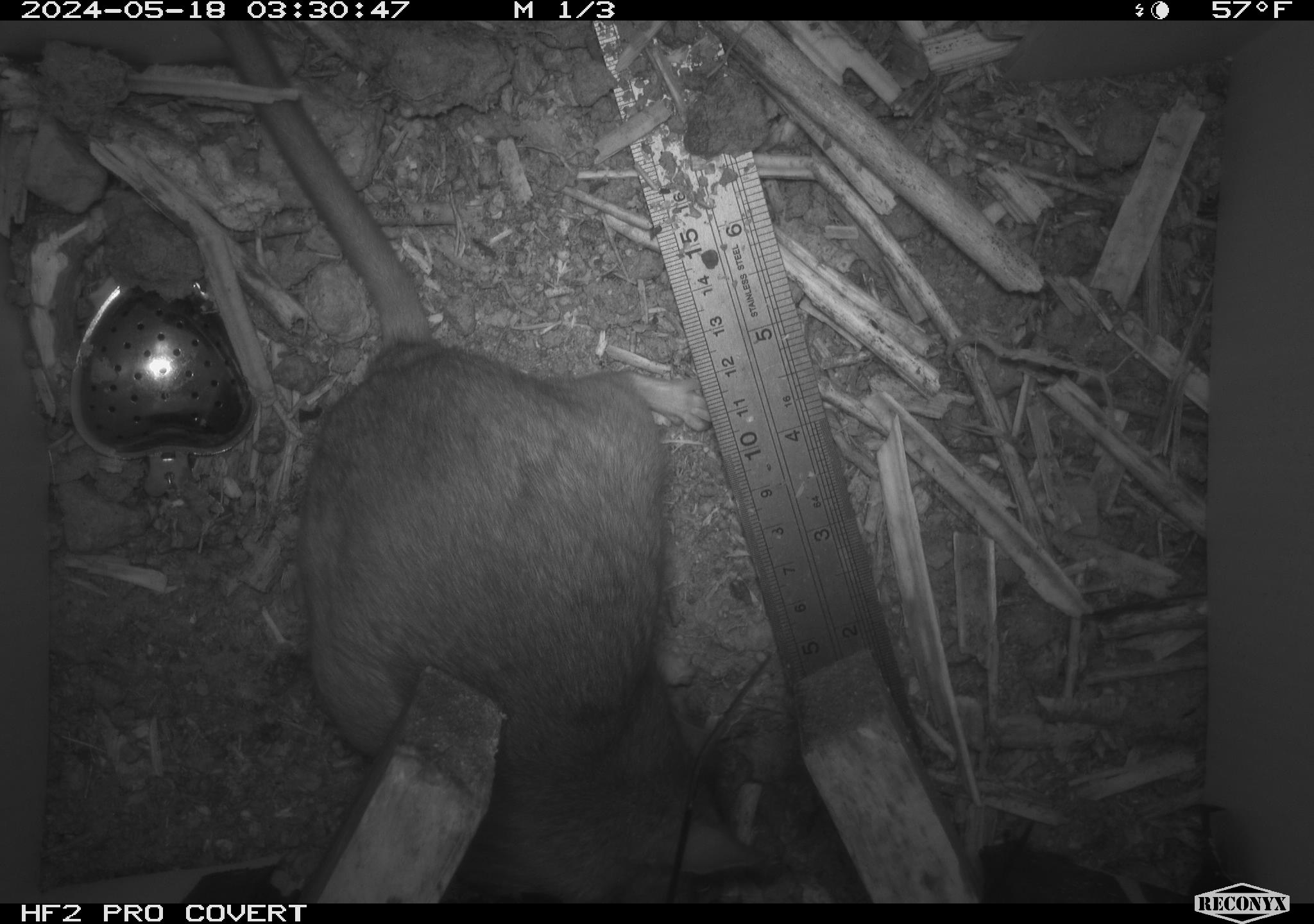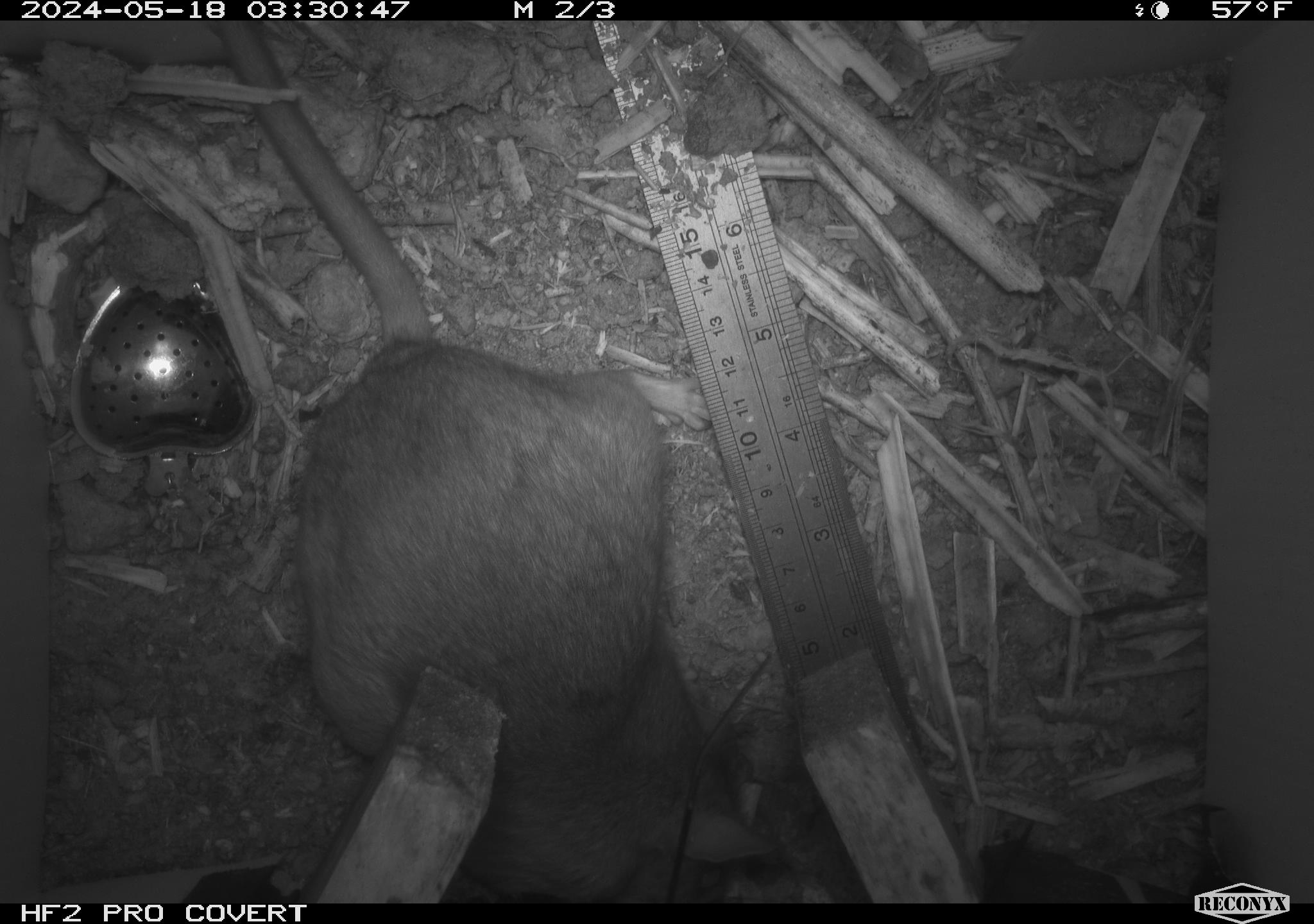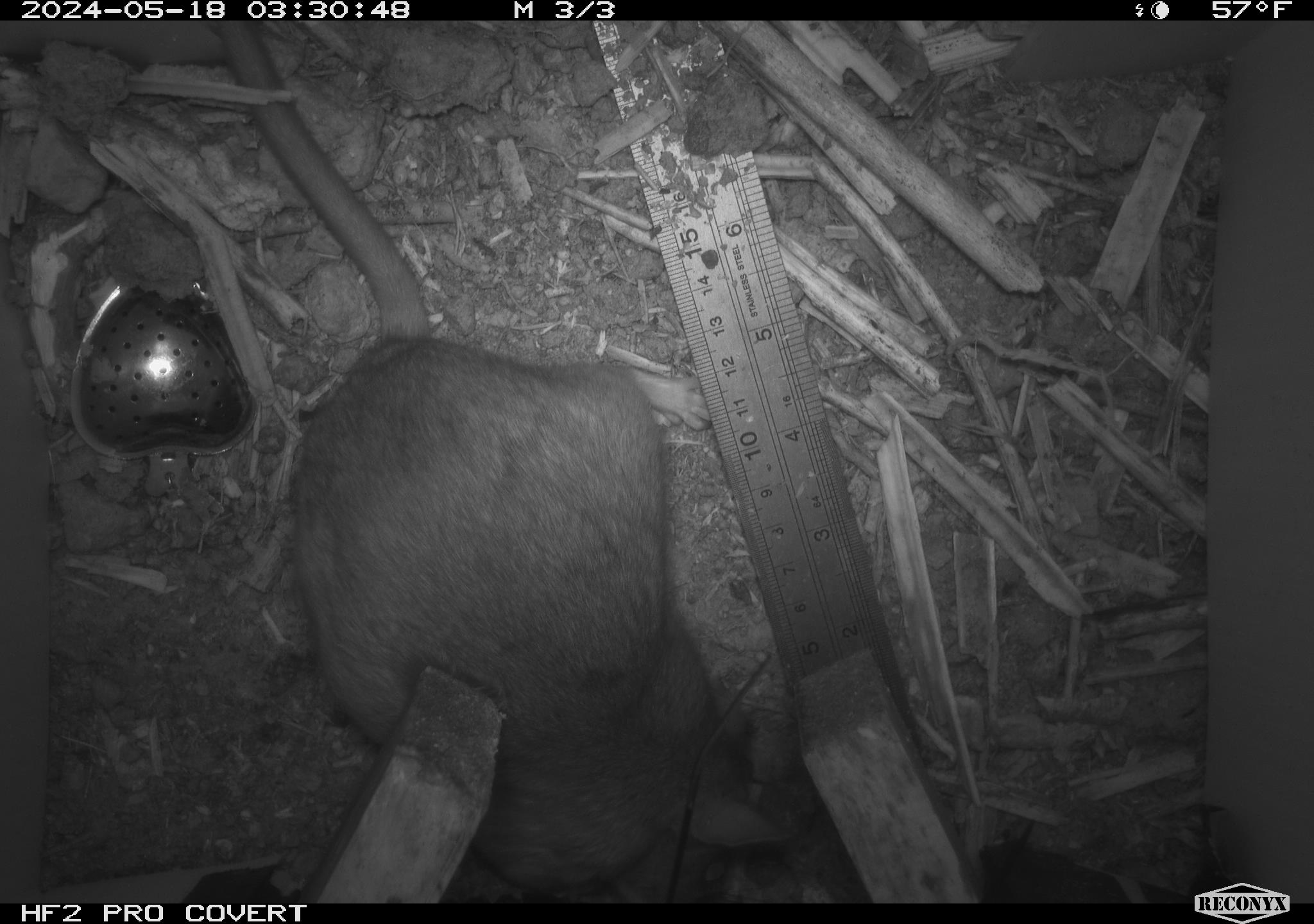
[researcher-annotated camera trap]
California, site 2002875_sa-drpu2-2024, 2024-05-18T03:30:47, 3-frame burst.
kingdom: Animalia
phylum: Chordata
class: Mammalia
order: Rodentia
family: Cricetidae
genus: Neotoma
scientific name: Neotoma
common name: pack rat or woodrat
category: neotoma species